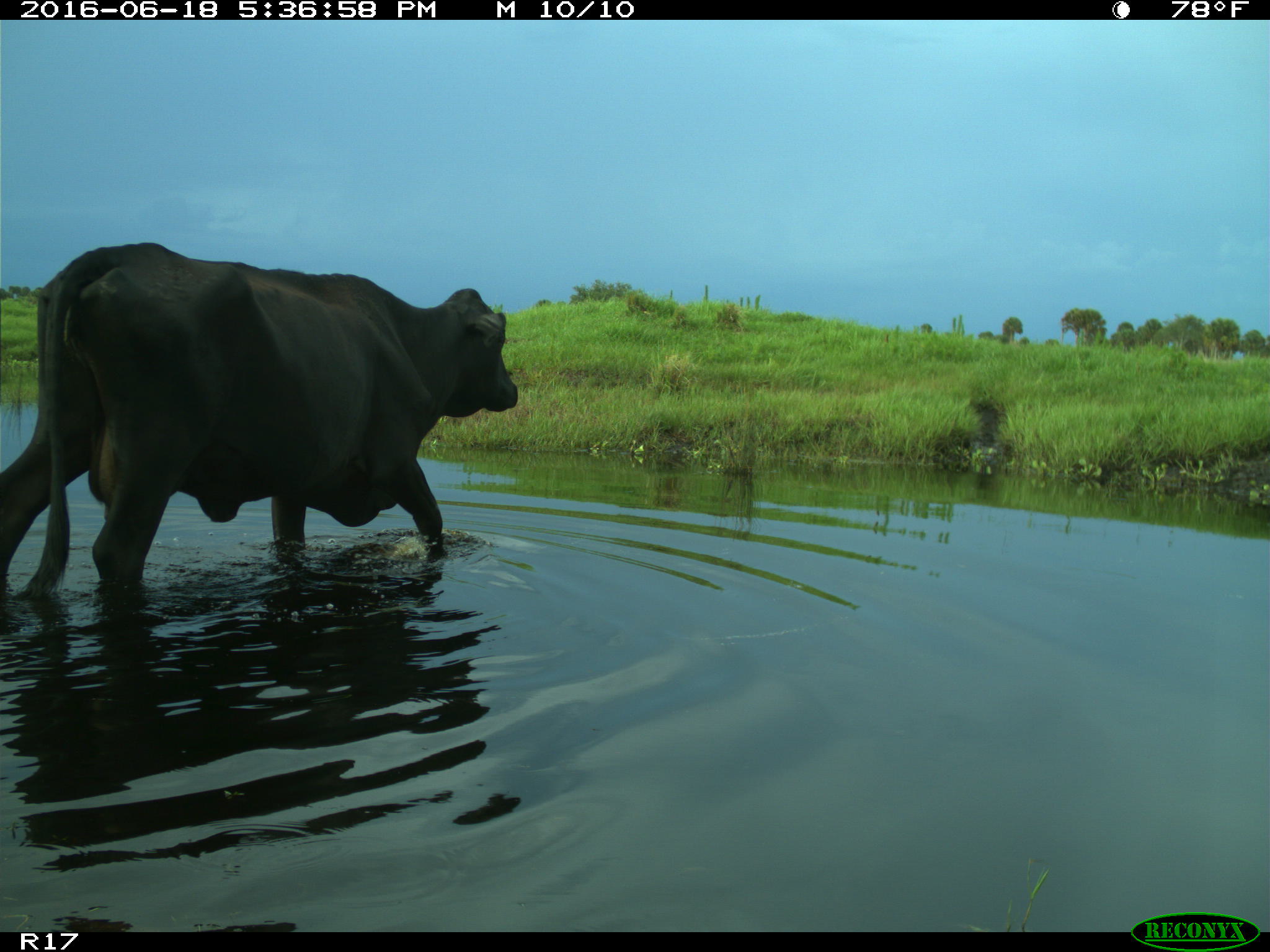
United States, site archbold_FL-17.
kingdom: Animalia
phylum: Chordata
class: Mammalia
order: Artiodactyla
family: Bovidae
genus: Bos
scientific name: Bos taurus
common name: domestic cow